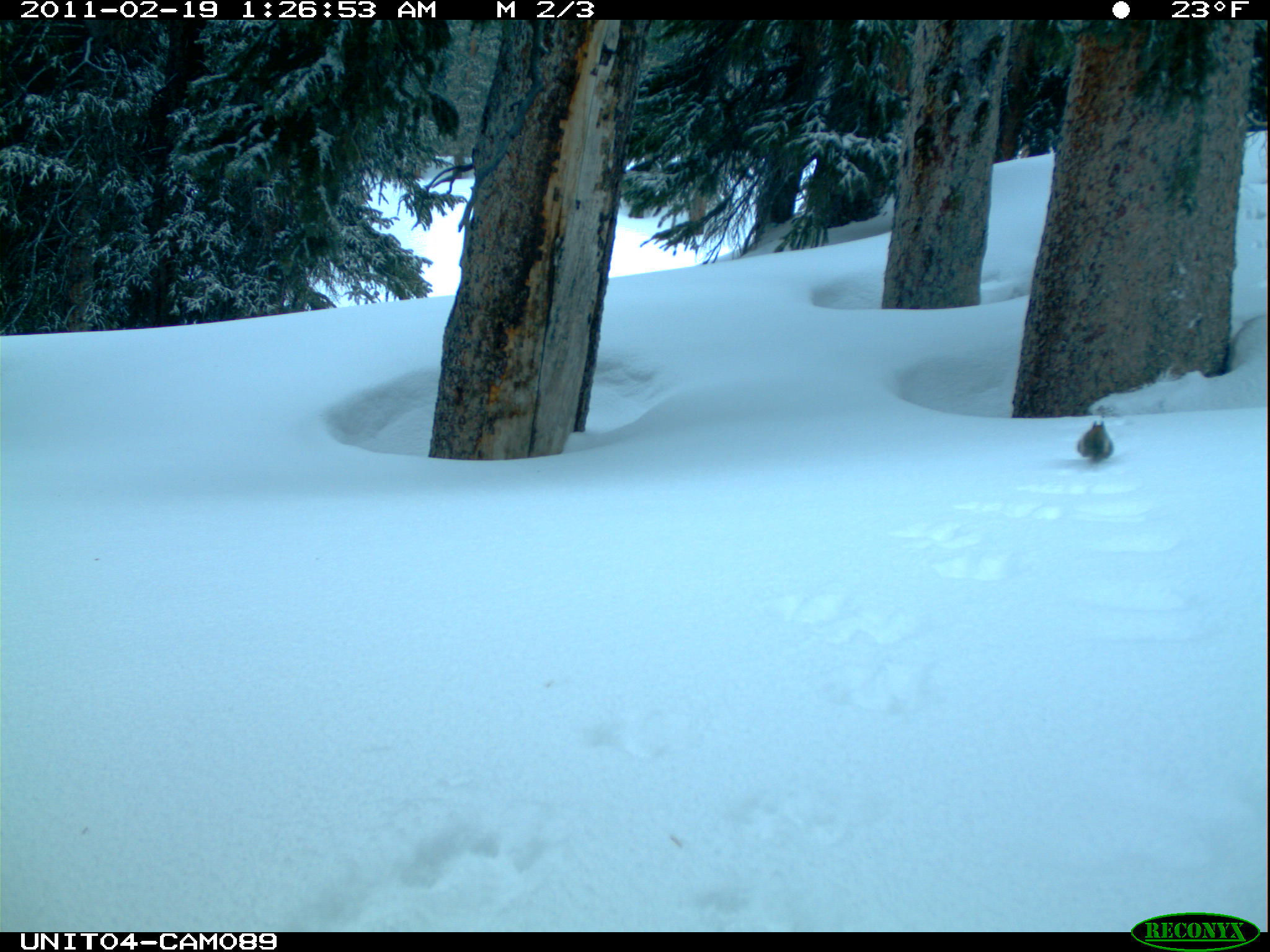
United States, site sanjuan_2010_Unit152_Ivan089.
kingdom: Animalia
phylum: Chordata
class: Mammalia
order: Rodentia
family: Sciuridae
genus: Tamiasciurus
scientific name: Tamiasciurus hudsonicus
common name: american red squirrel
Tamiasciurus hudsonicus (american red squirrel).